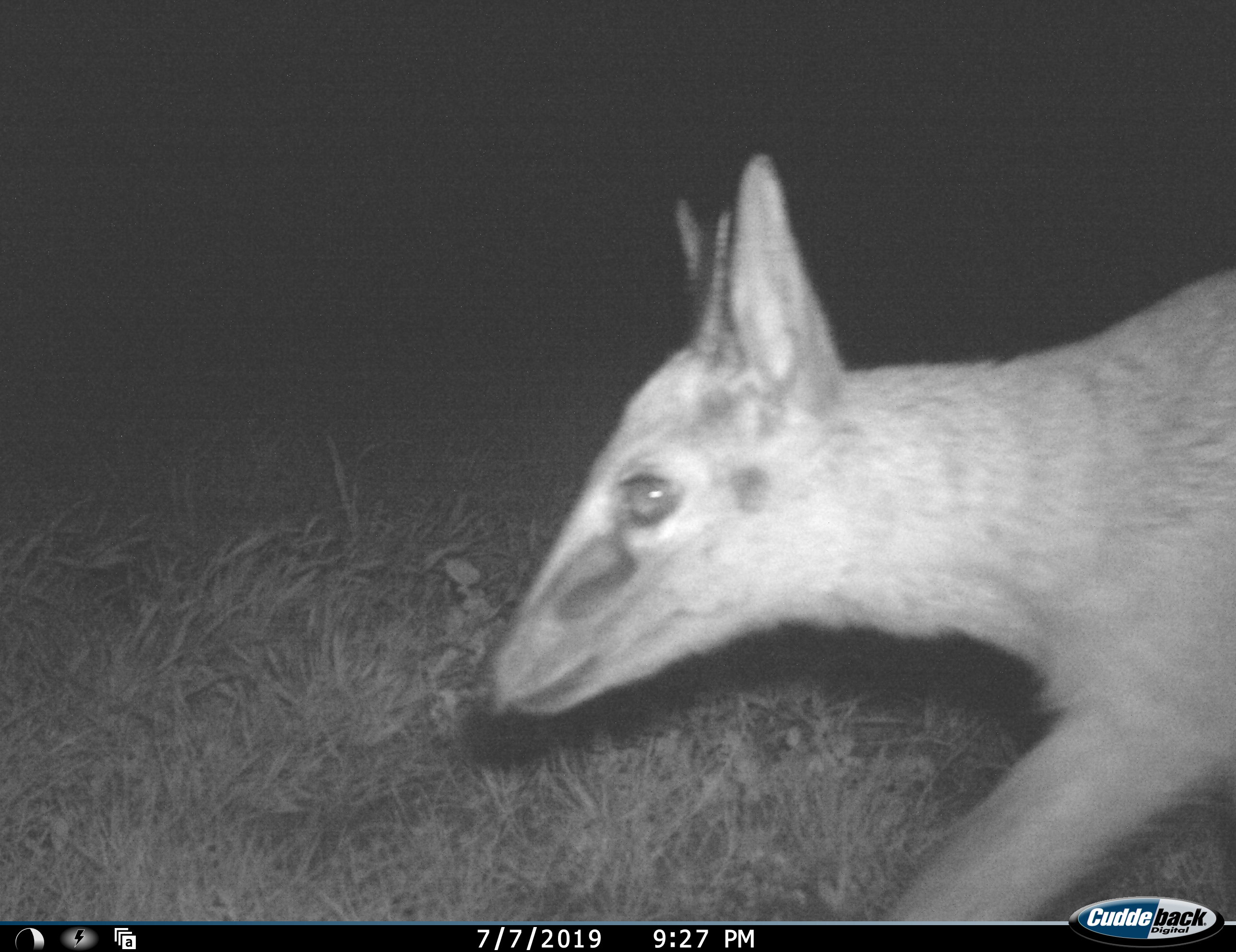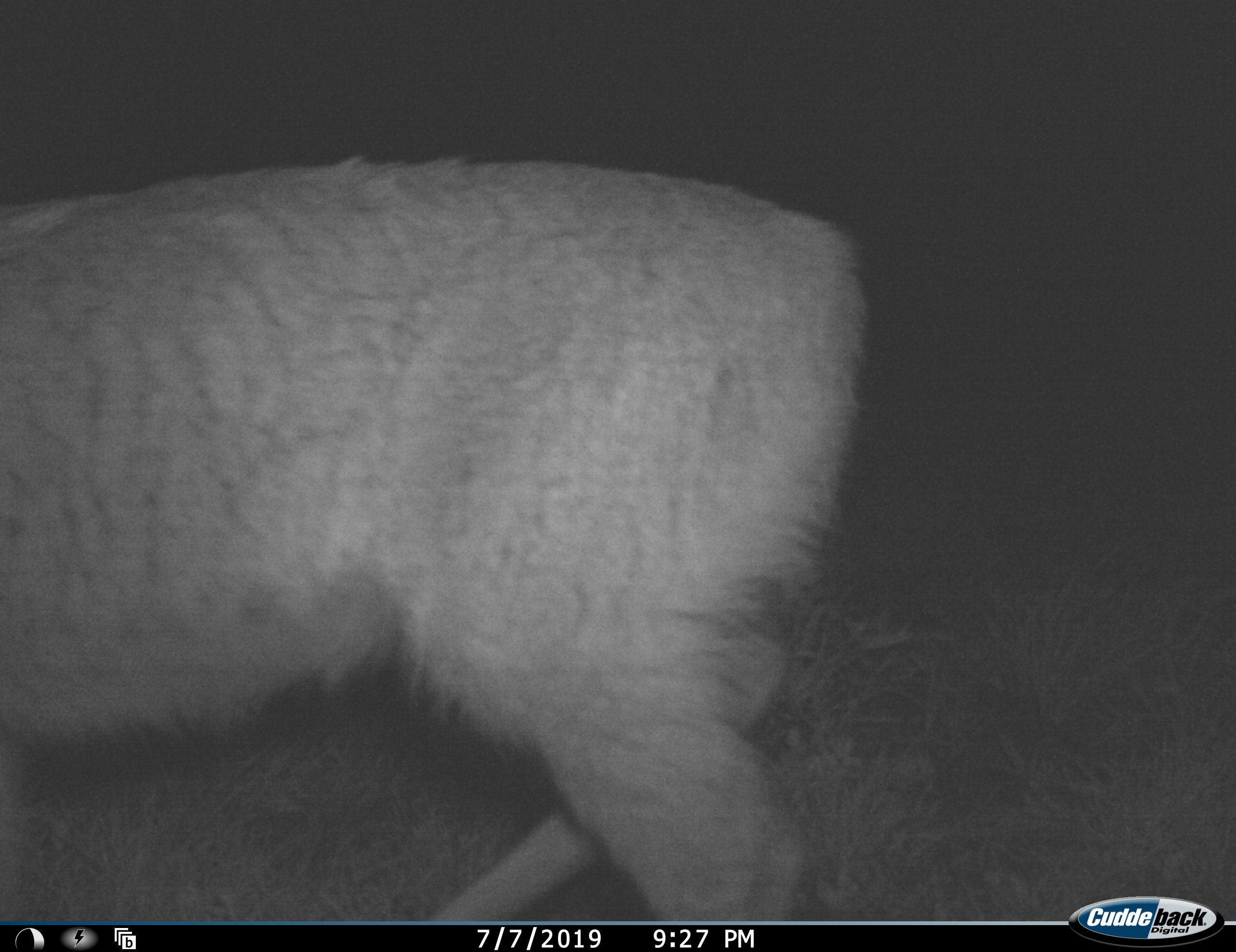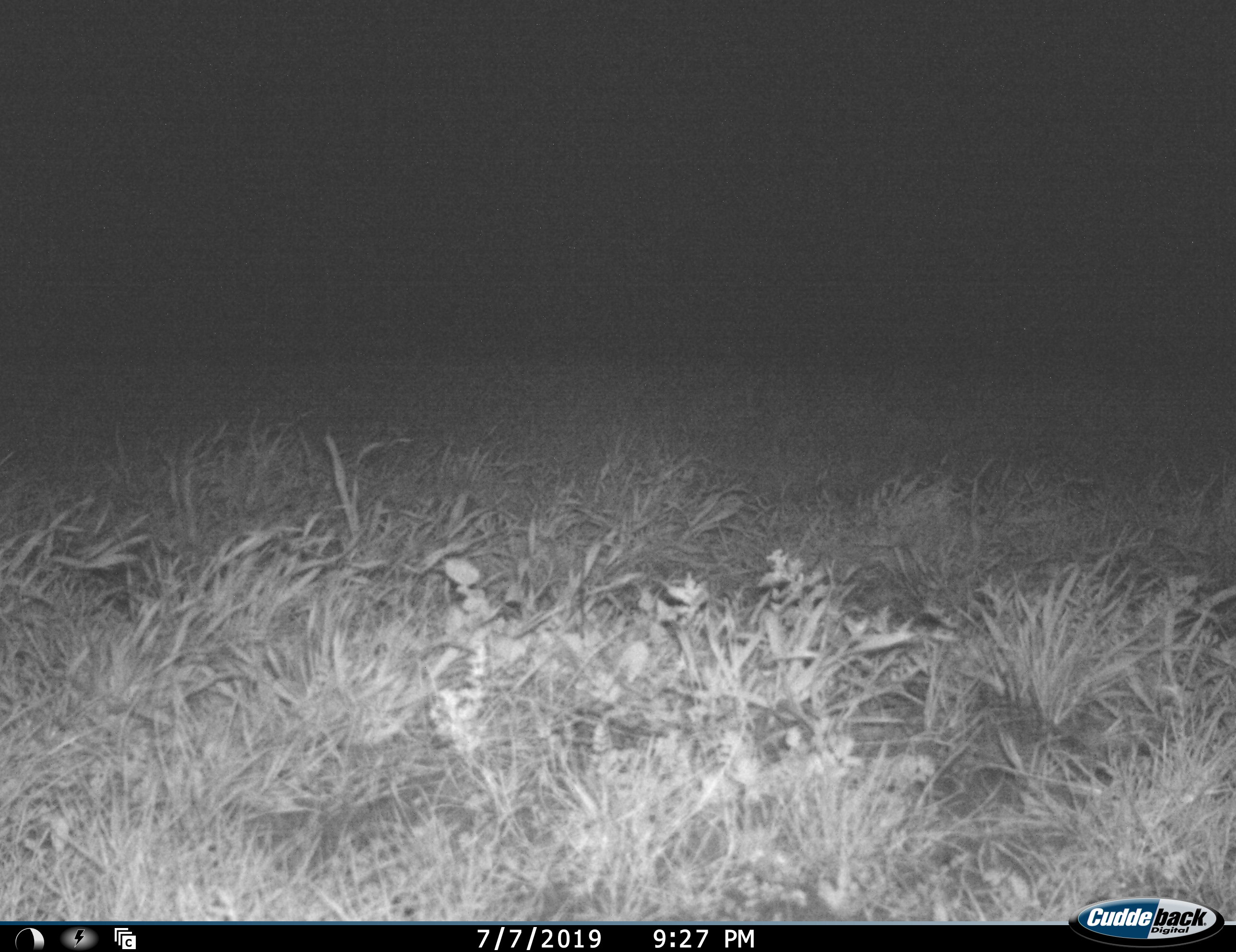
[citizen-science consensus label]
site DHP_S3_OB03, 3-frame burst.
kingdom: Animalia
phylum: Chordata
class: Mammalia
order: Artiodactyla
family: Bovidae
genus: Sylvicapra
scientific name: Sylvicapra grimmia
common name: common duiker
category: duikercommongrey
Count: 1.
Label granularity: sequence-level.